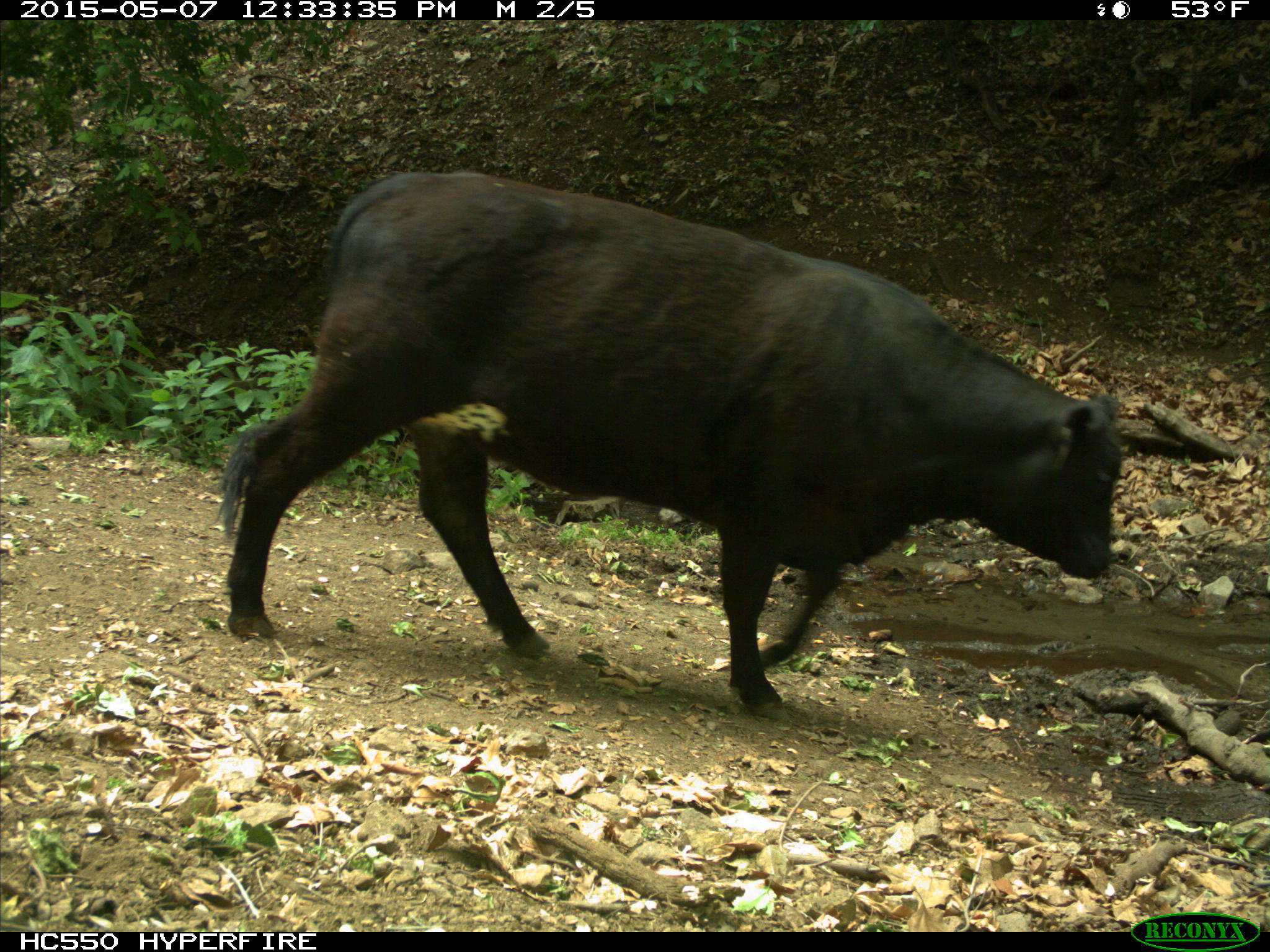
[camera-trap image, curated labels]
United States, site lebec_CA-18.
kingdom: Animalia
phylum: Chordata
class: Mammalia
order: Artiodactyla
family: Bovidae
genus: Bos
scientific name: Bos taurus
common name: domestic cow